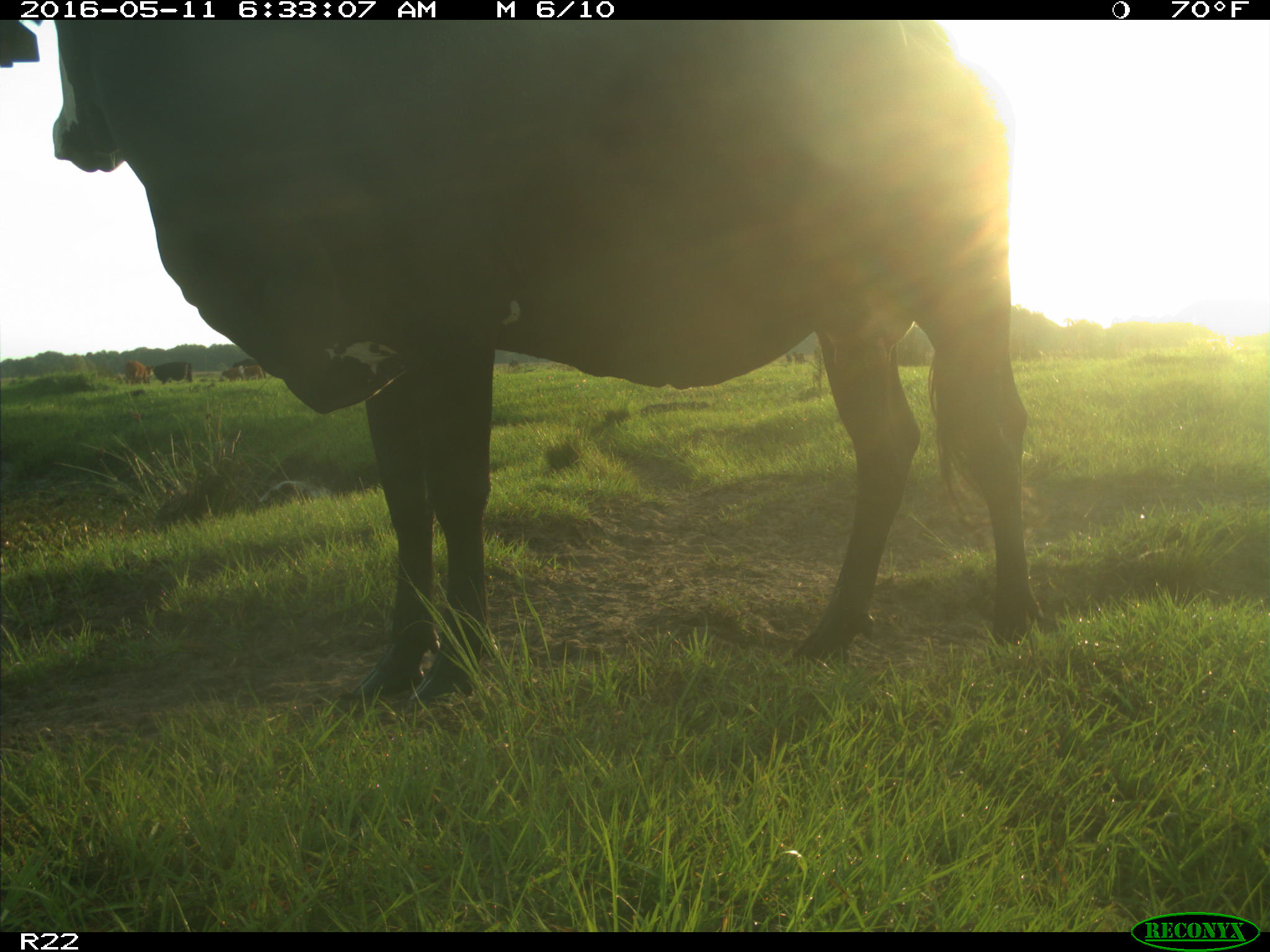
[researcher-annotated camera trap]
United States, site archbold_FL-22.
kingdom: Animalia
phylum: Chordata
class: Mammalia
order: Artiodactyla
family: Bovidae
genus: Bos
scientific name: Bos taurus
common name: domestic cow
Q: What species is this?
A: Bos taurus (domestic cow).